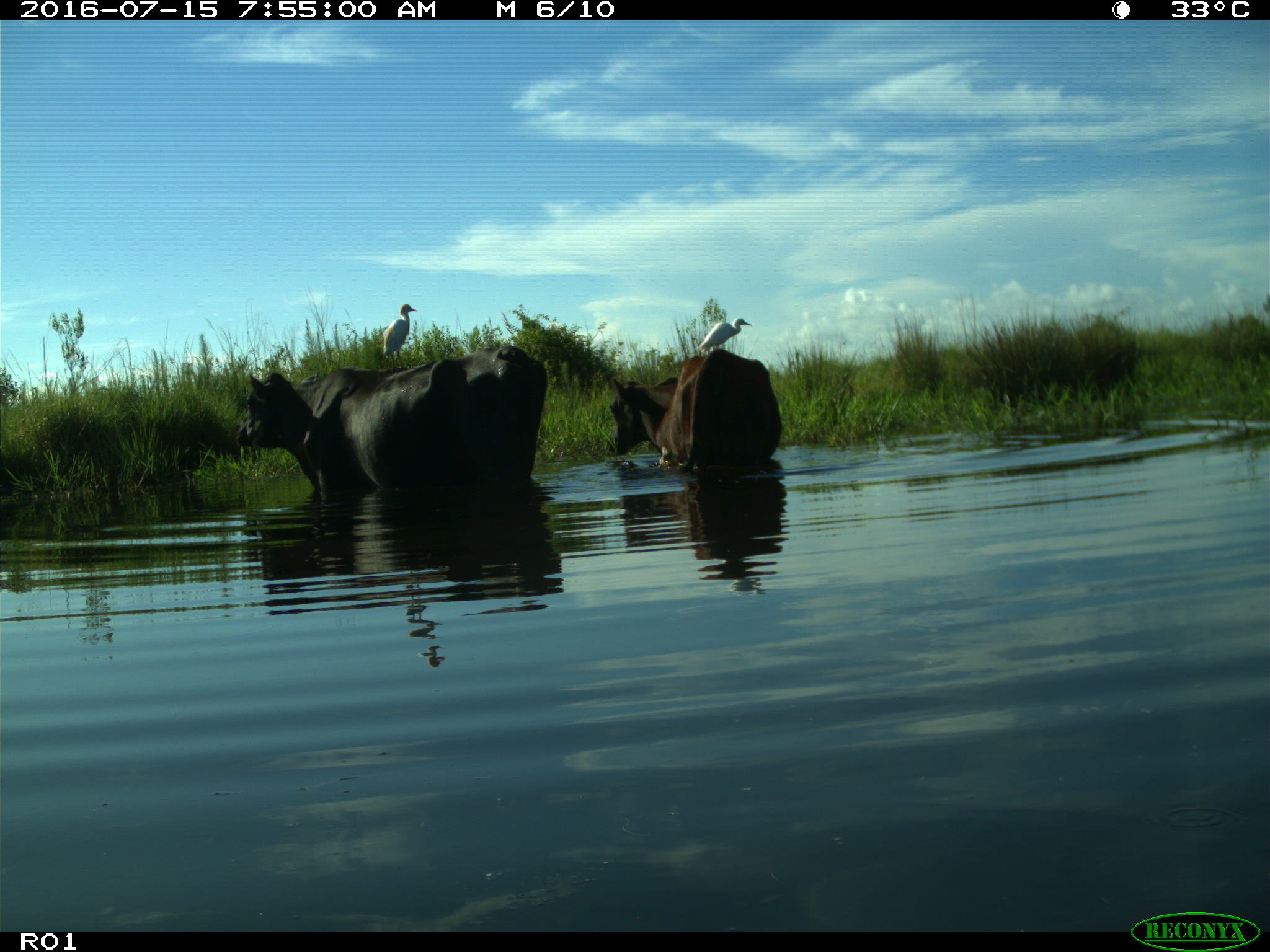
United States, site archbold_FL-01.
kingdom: Animalia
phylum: Chordata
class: Mammalia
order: Artiodactyla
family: Bovidae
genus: Bos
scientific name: Bos taurus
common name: domestic cow